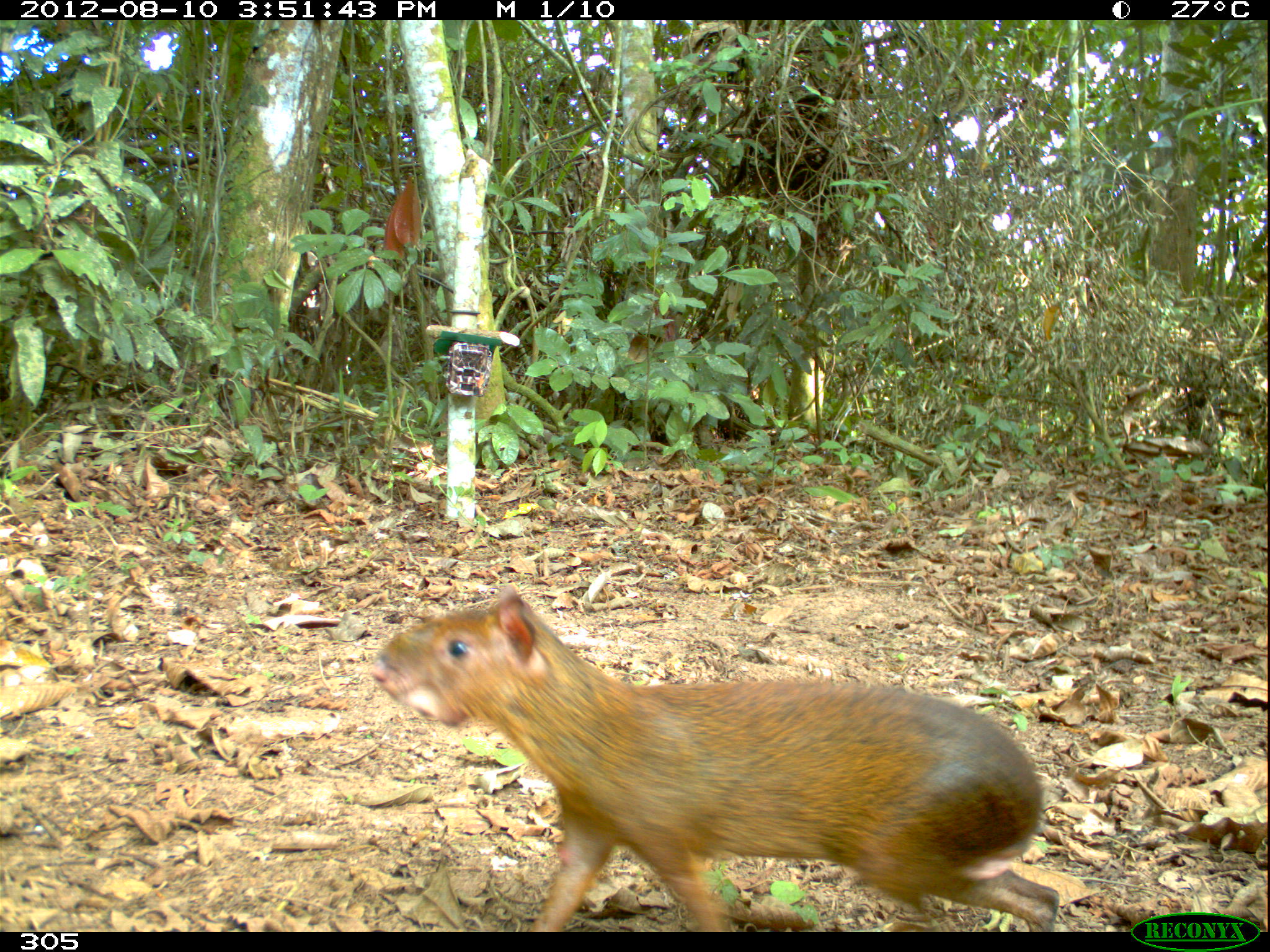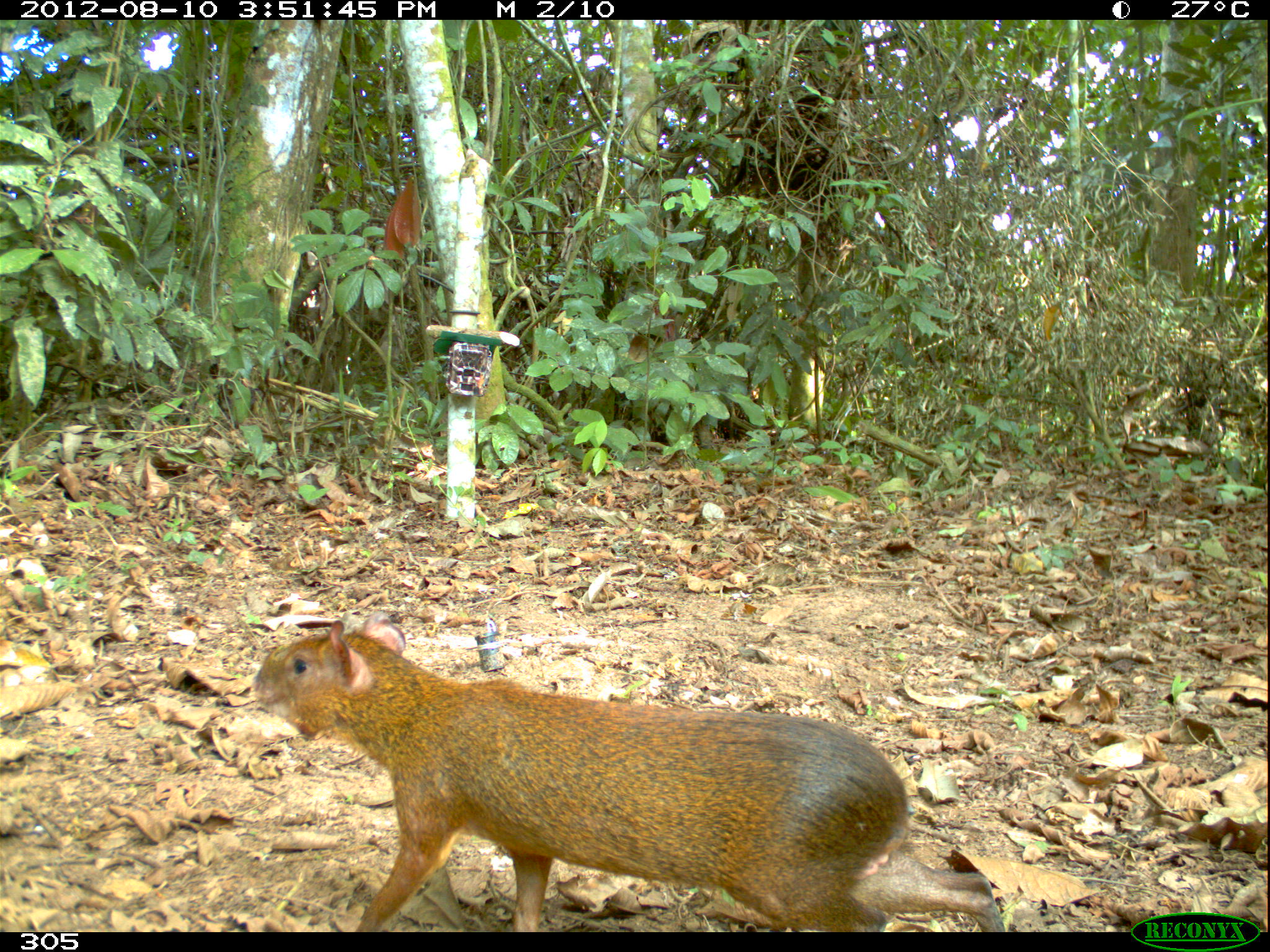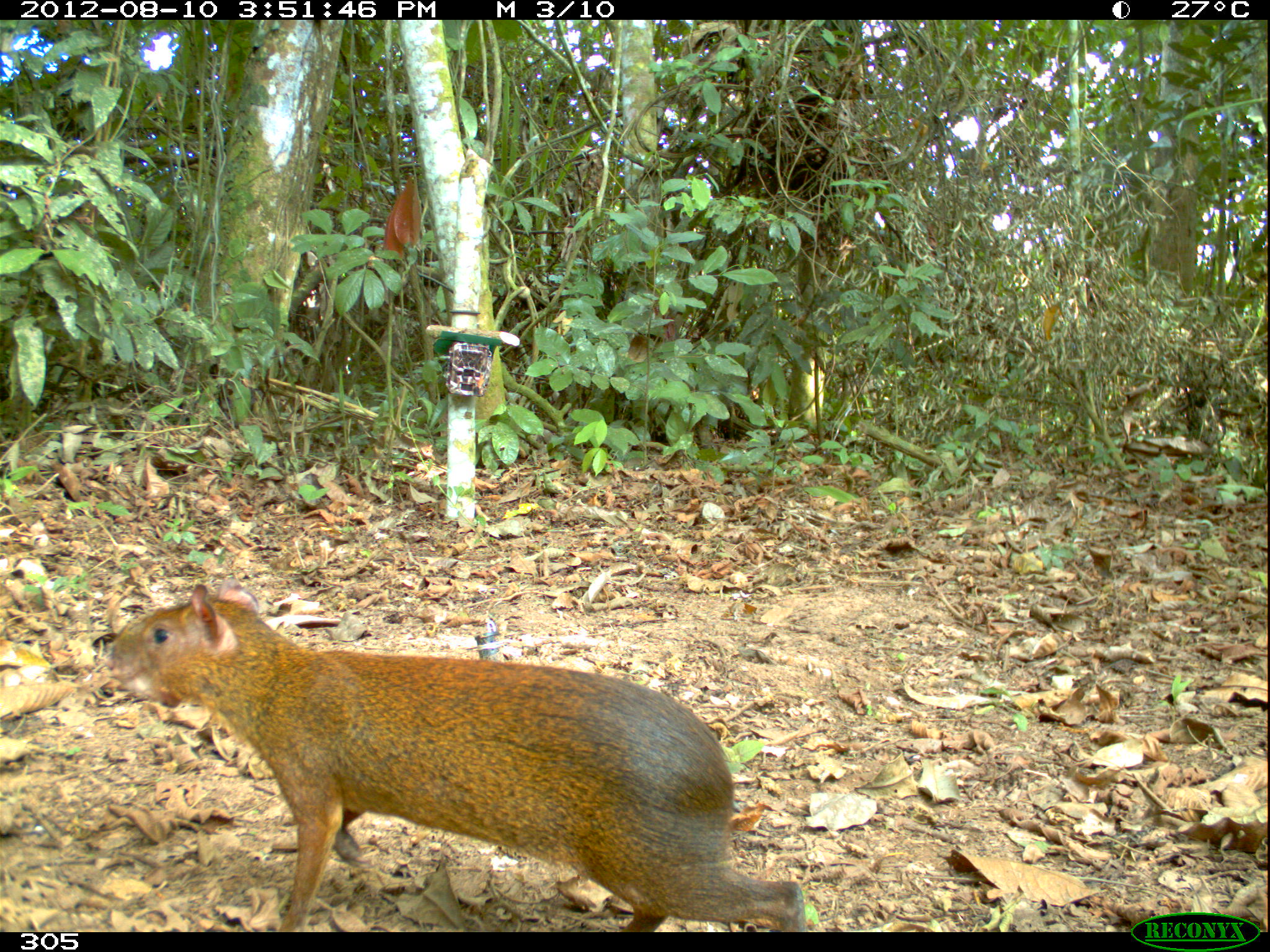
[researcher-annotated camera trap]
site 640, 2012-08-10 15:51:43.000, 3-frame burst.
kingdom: Animalia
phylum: Chordata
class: Mammalia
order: Rodentia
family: Dasyproctidae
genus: Dasyprocta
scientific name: Dasyprocta punctata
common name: central american agouti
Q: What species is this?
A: Dasyprocta punctata (central american agouti).